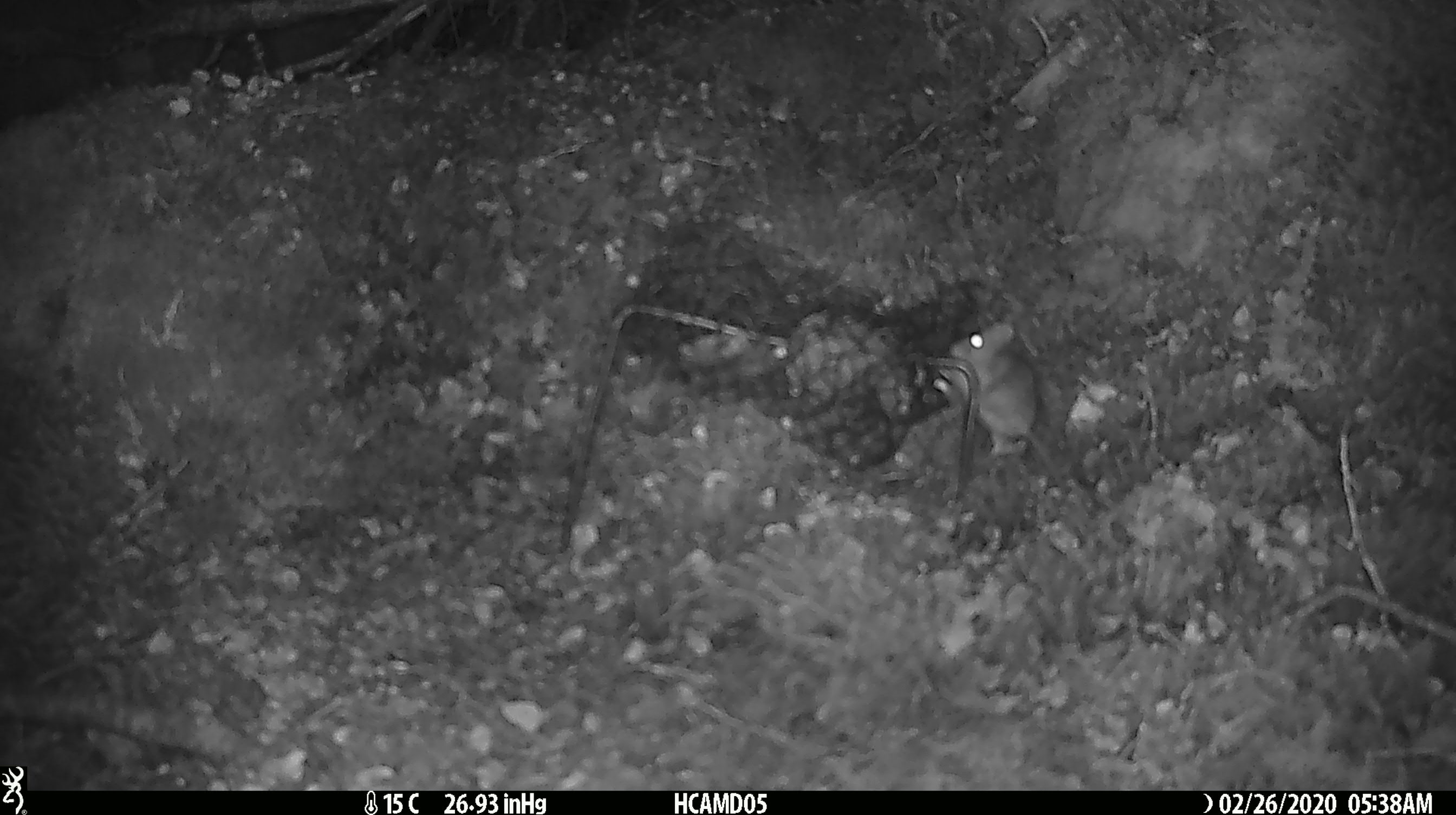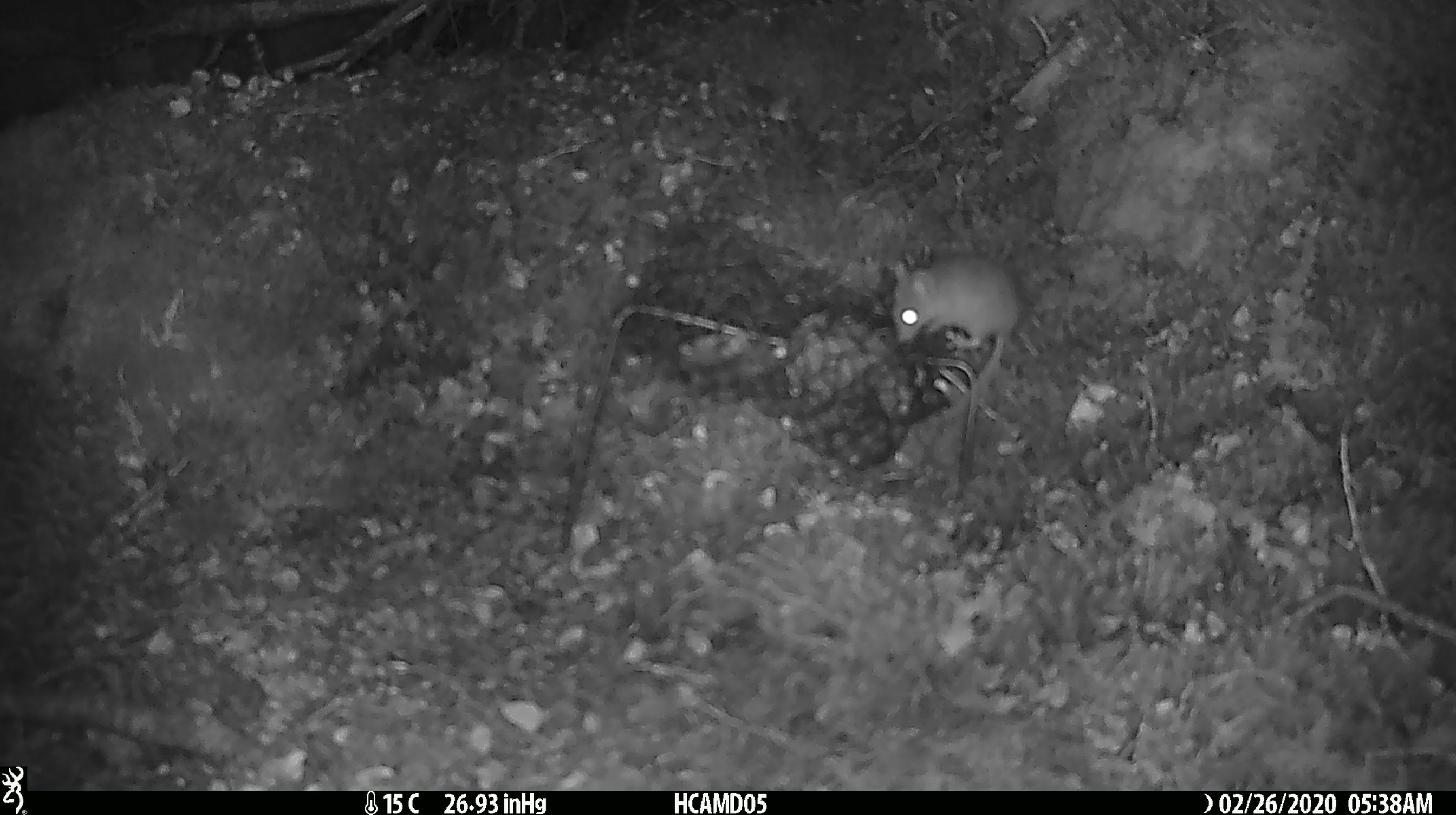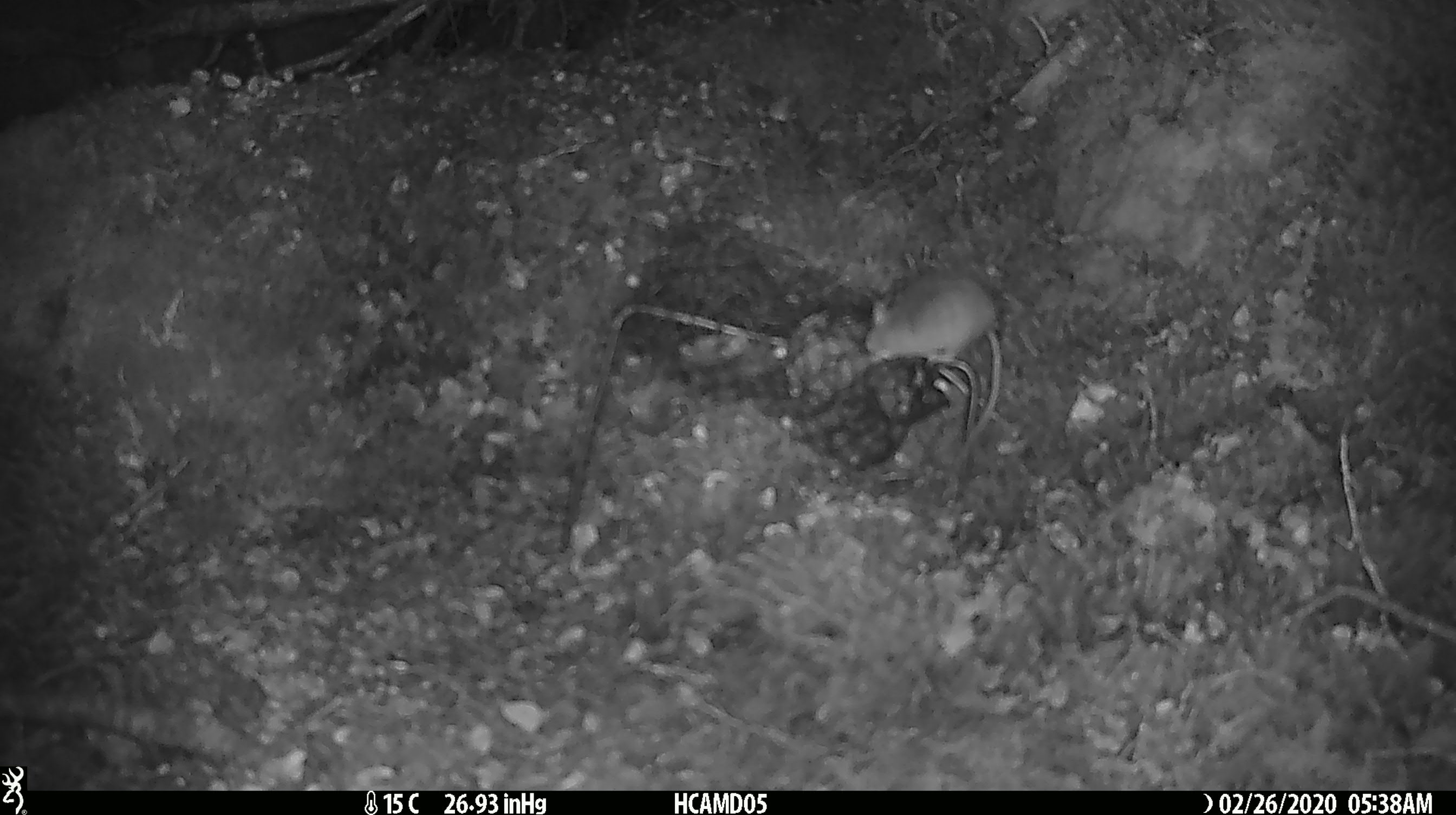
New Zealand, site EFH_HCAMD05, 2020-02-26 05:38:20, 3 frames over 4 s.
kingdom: Animalia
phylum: Chordata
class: Mammalia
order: Rodentia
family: Muridae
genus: Mus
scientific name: Mus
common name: mouse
Mouse (Mus).